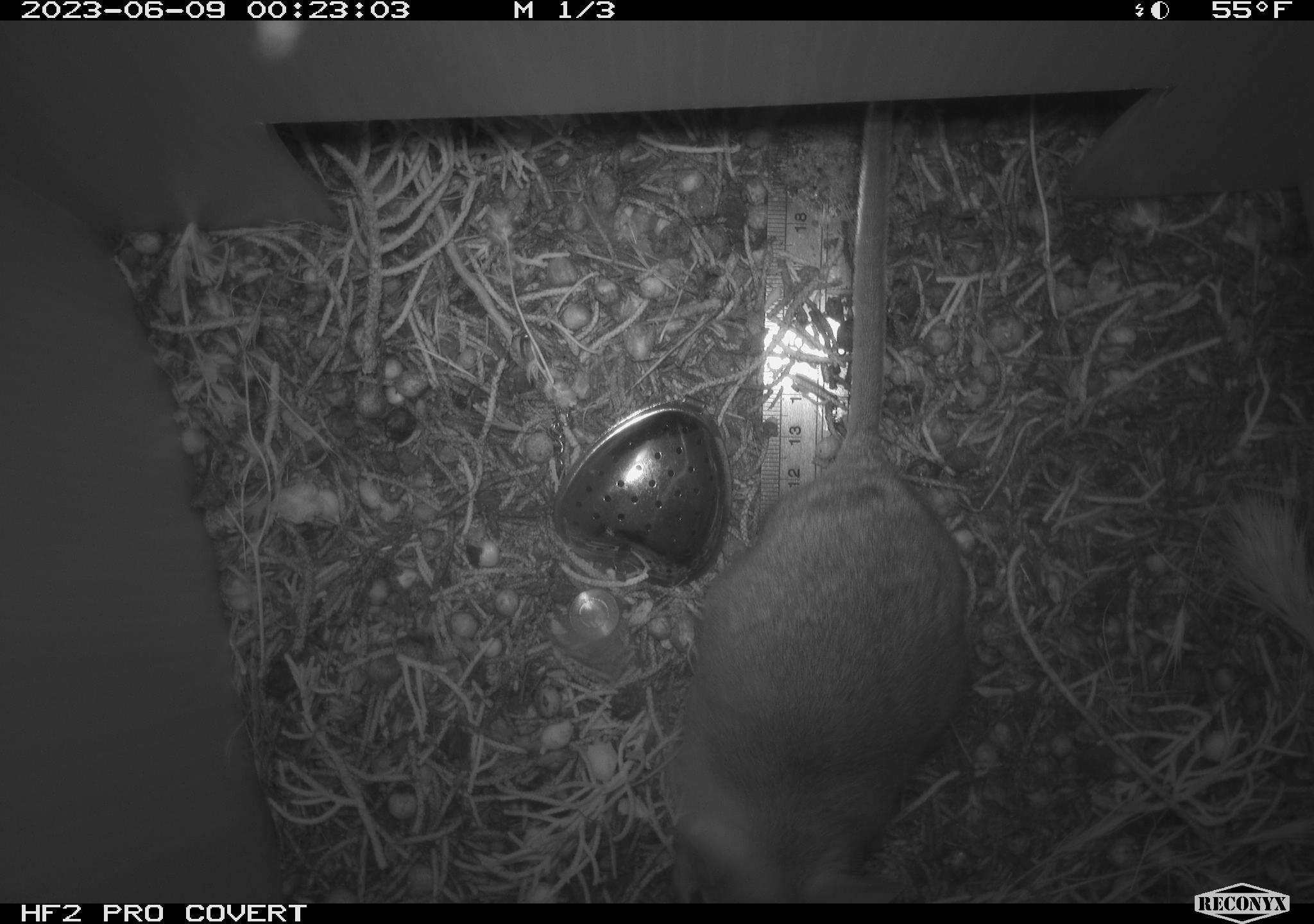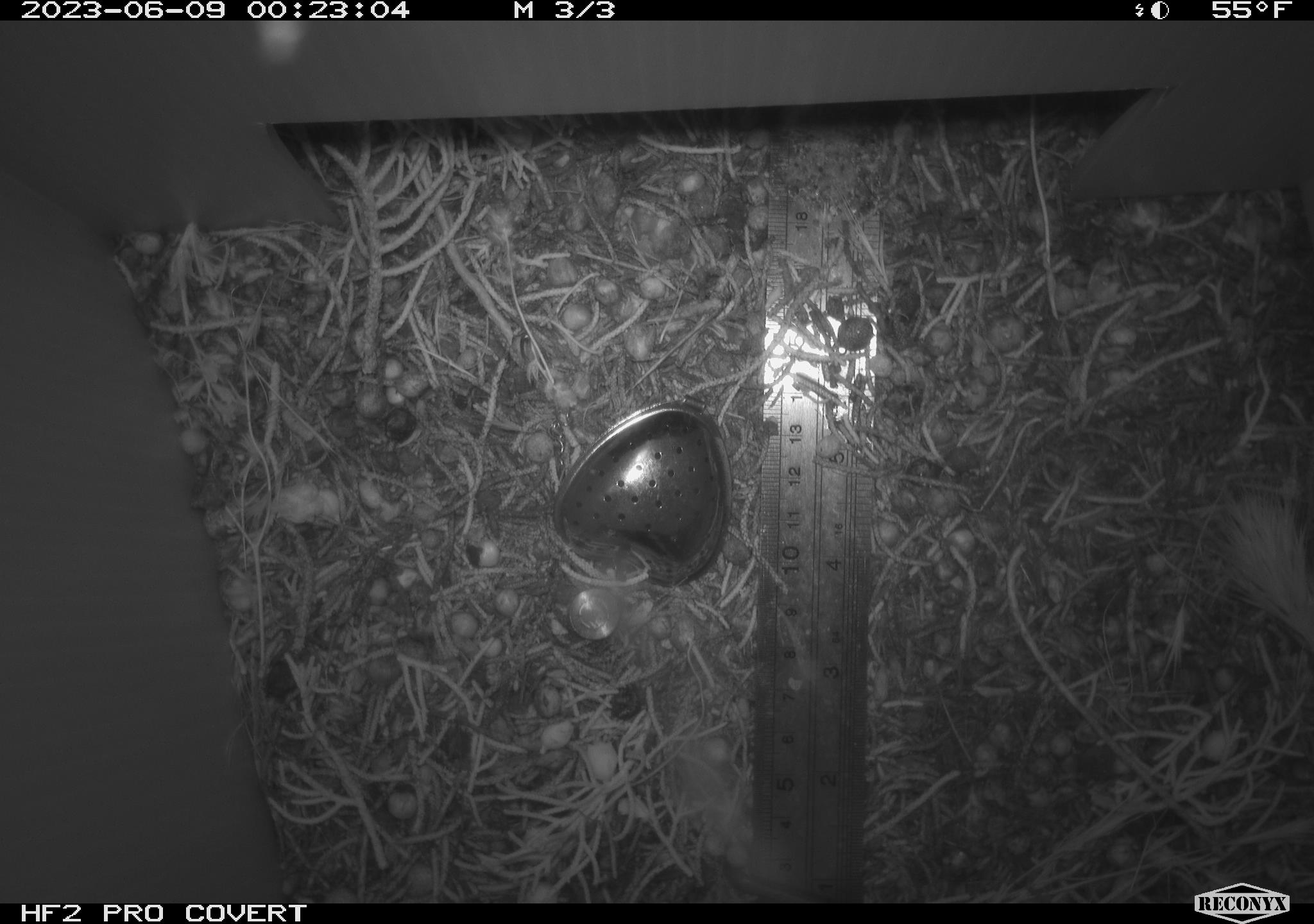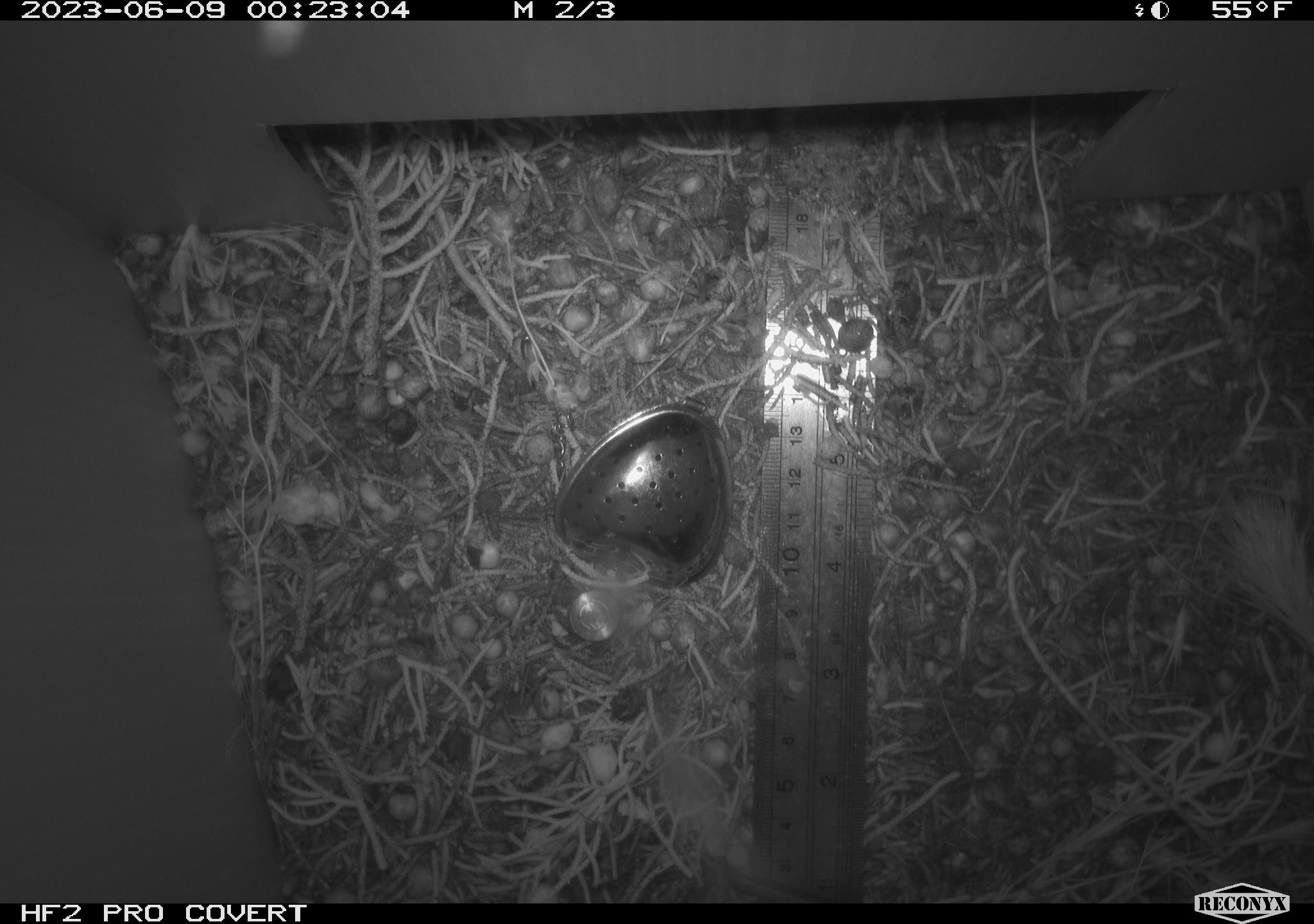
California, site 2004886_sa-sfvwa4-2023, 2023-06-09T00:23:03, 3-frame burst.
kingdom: Animalia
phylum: Chordata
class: Mammalia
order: Rodentia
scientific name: Rodentia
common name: rodent